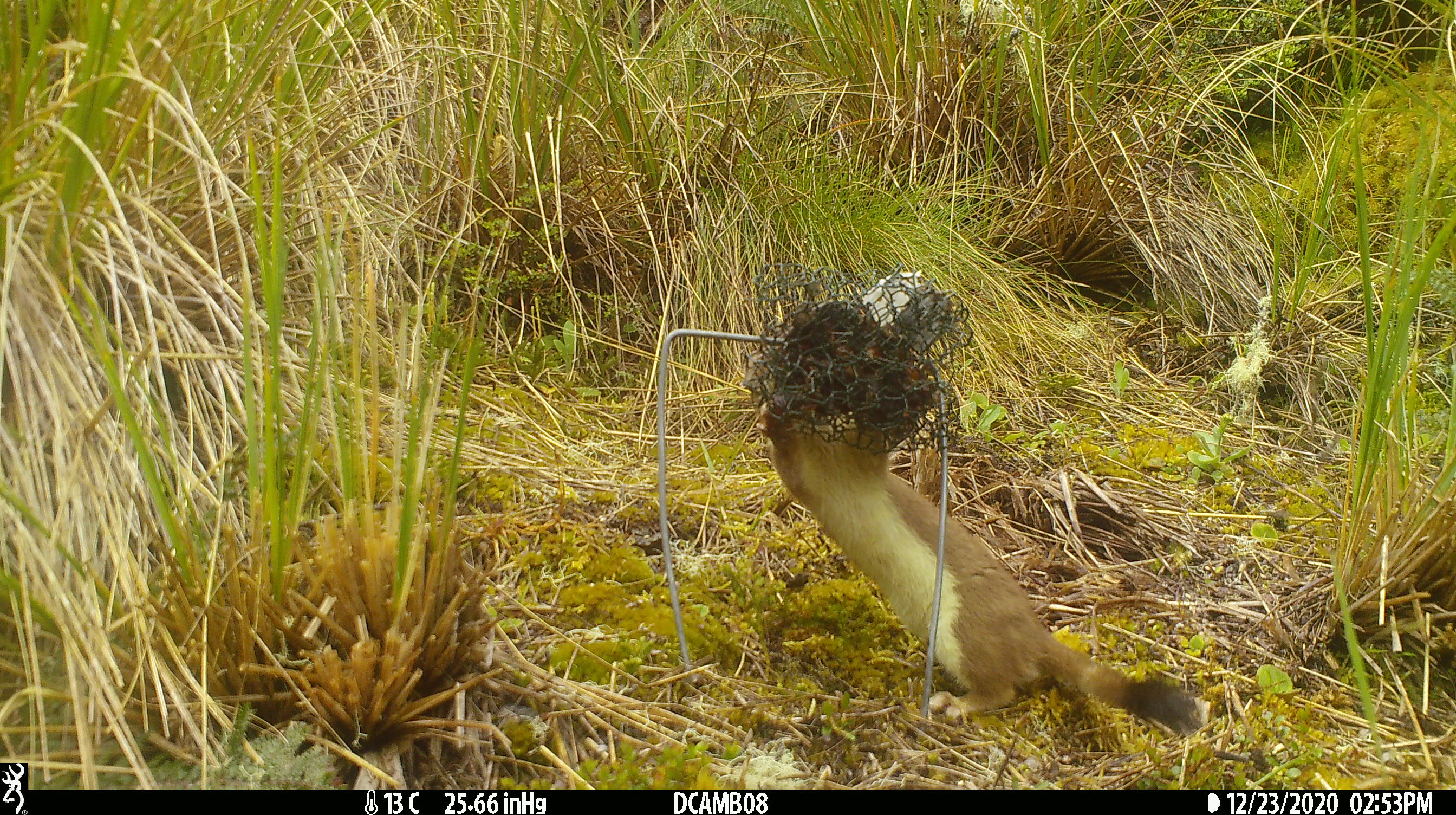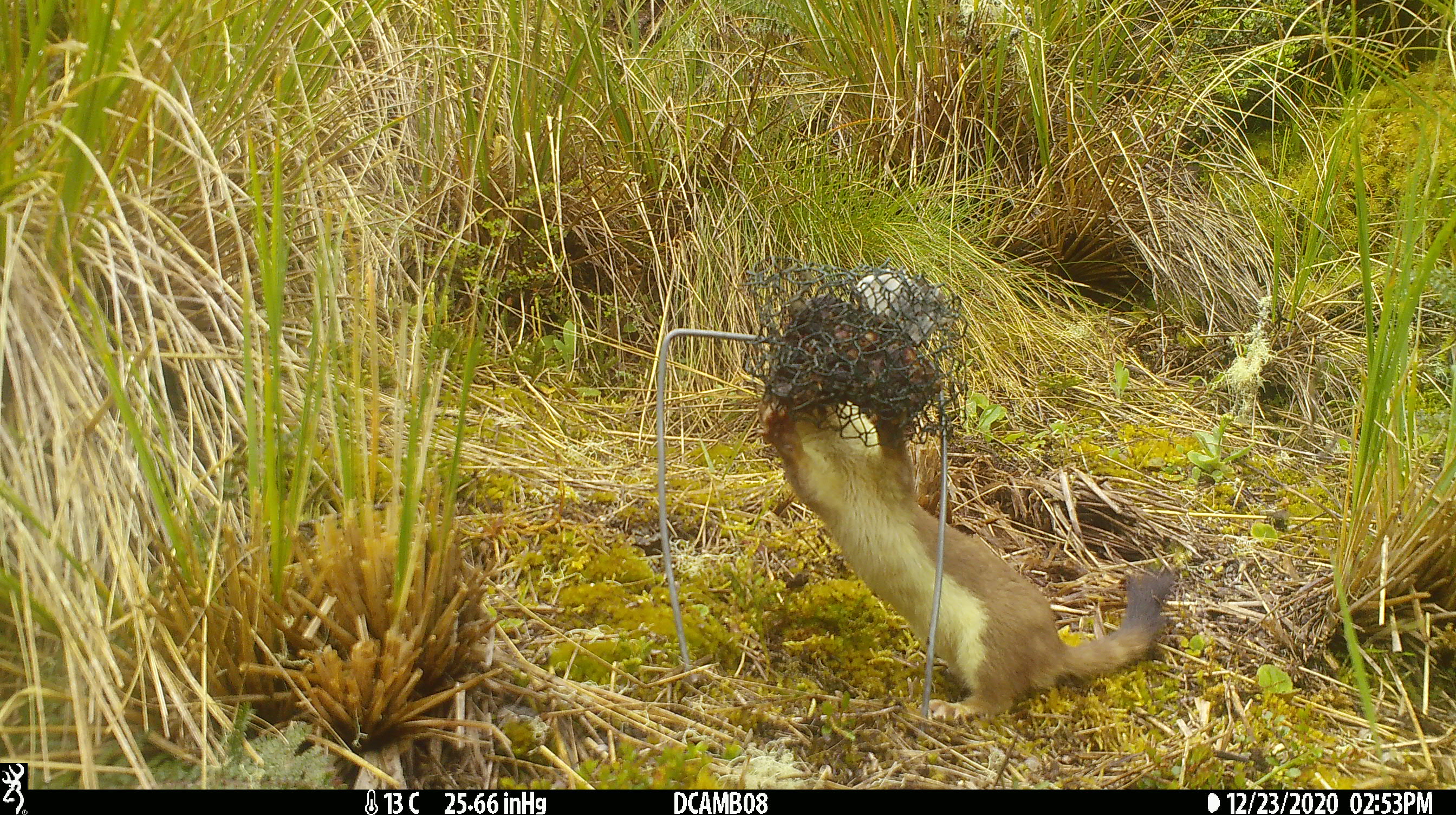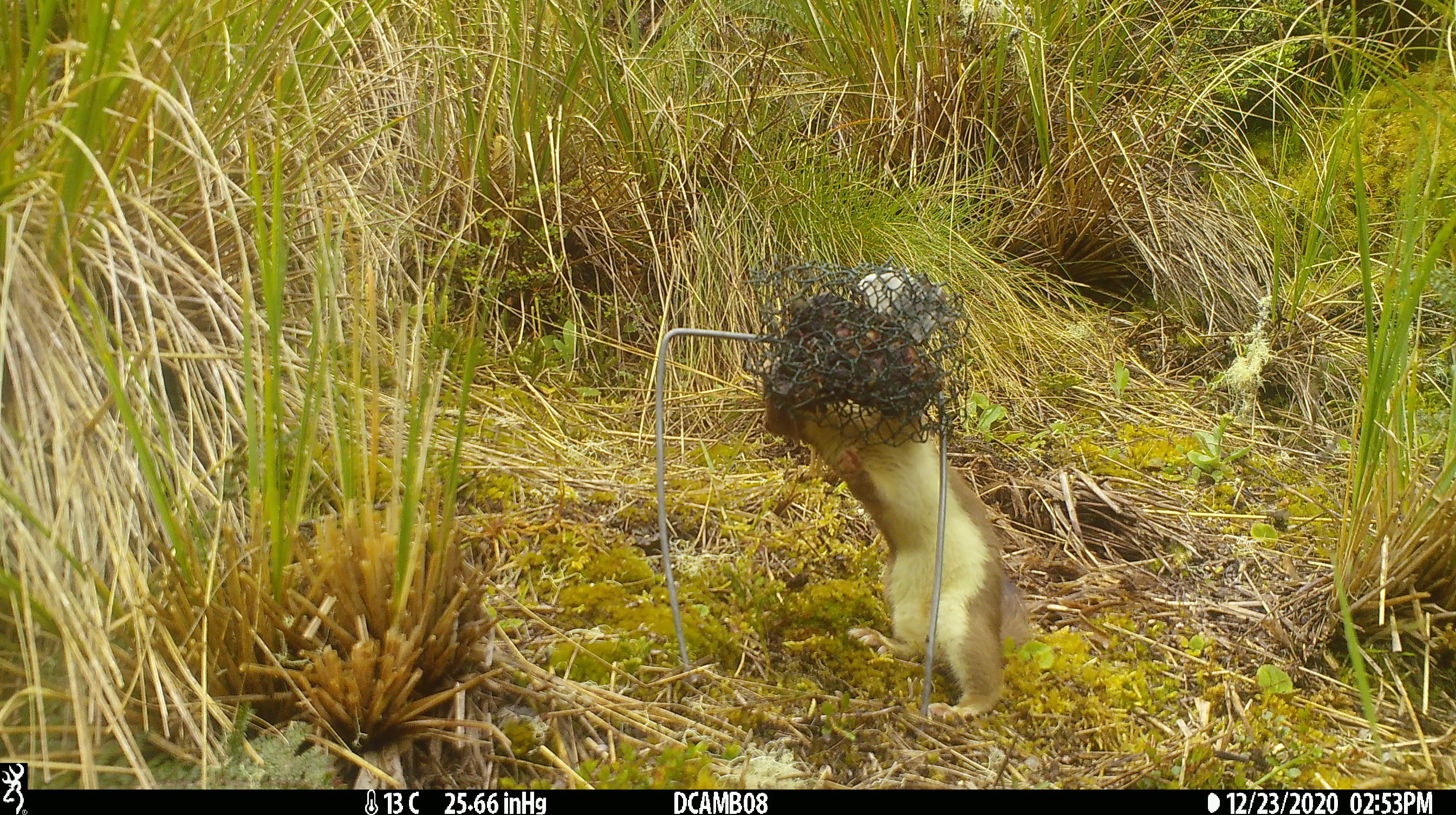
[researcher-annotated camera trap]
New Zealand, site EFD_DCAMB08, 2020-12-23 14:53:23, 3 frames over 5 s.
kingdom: Animalia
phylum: Chordata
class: Mammalia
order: Carnivora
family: Mustelidae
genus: Mustela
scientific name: Mustela erminea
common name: stoat